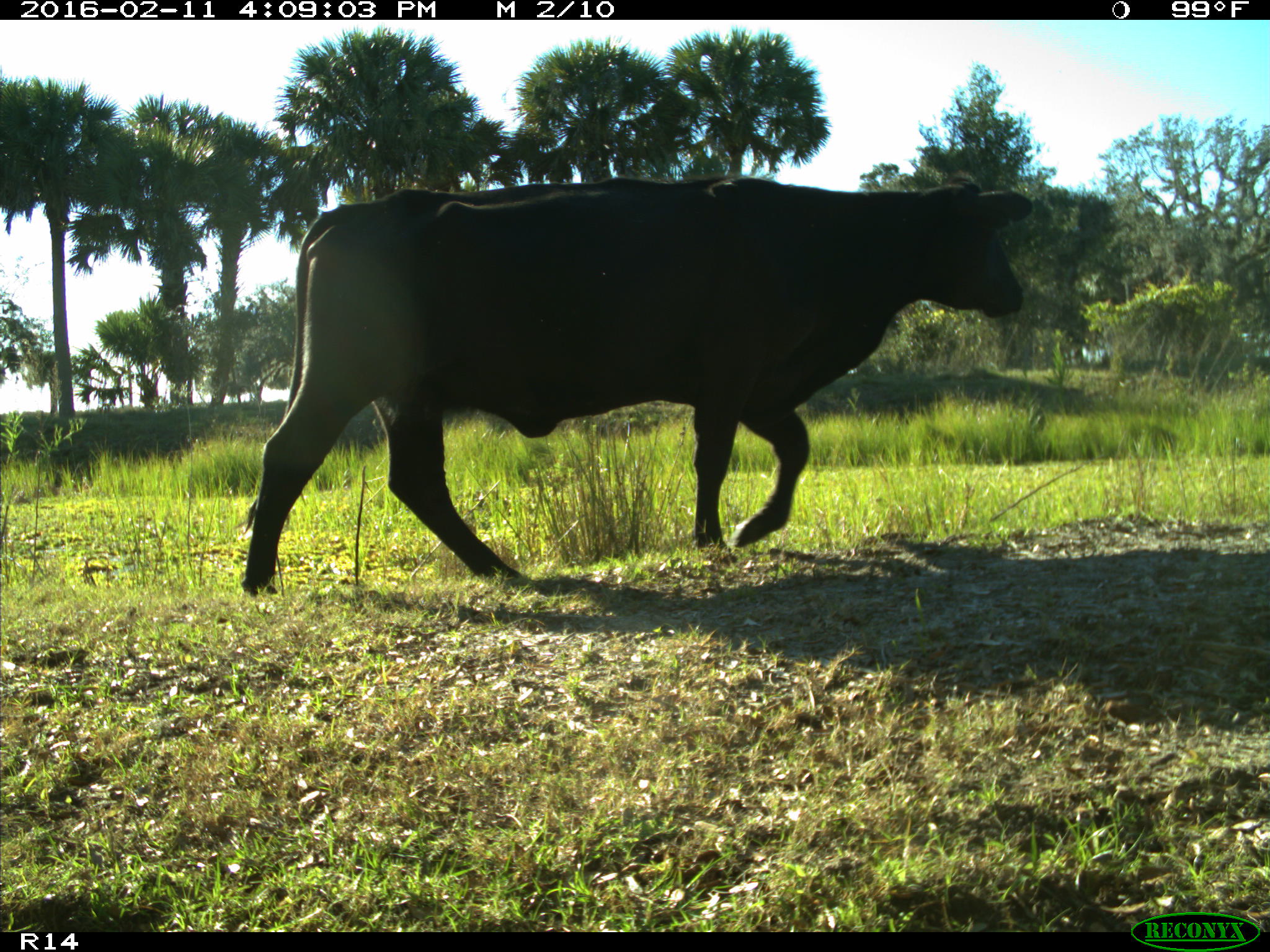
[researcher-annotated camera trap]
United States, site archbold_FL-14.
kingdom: Animalia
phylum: Chordata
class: Mammalia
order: Artiodactyla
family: Bovidae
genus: Bos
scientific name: Bos taurus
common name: domestic cow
Bos taurus (domestic cow).